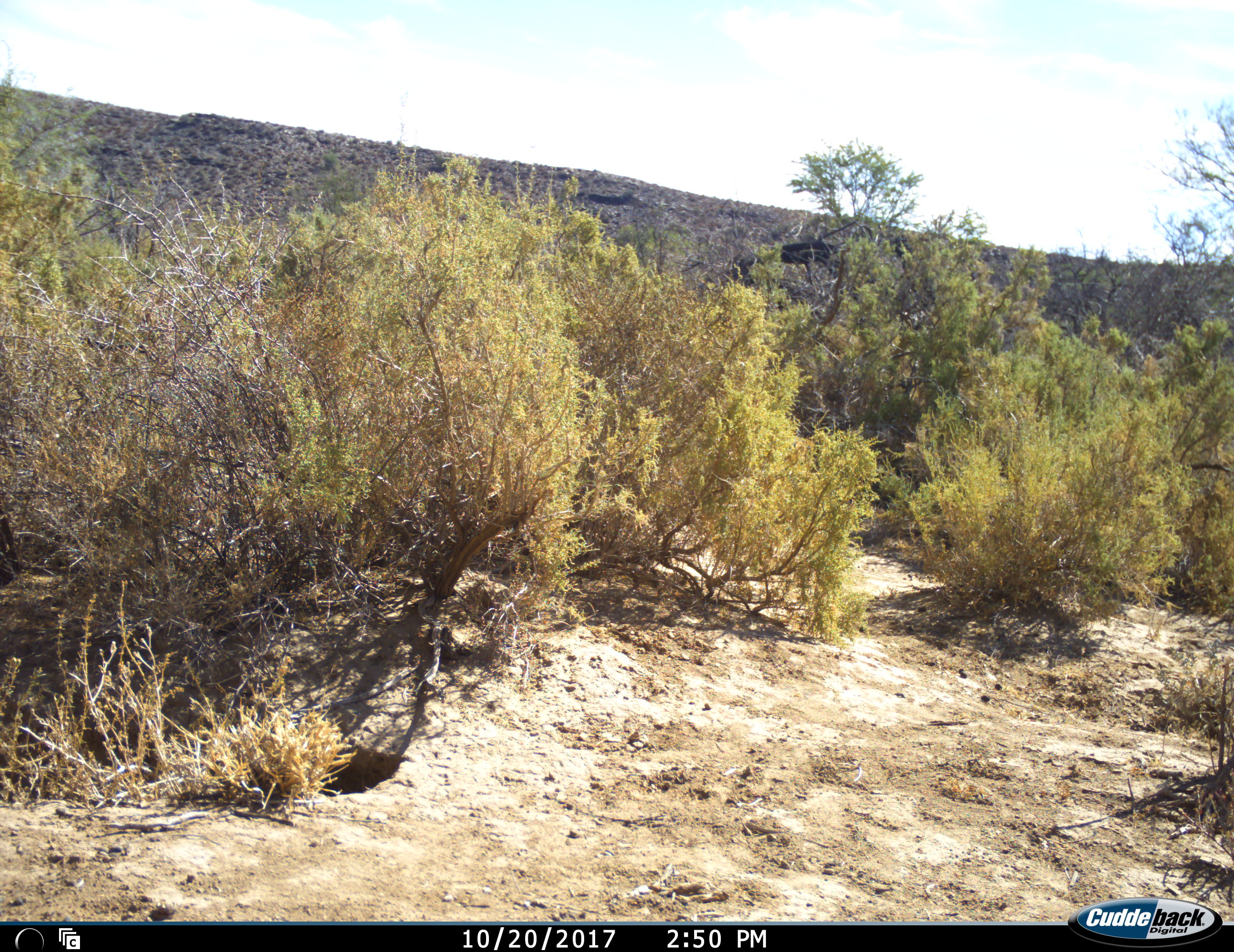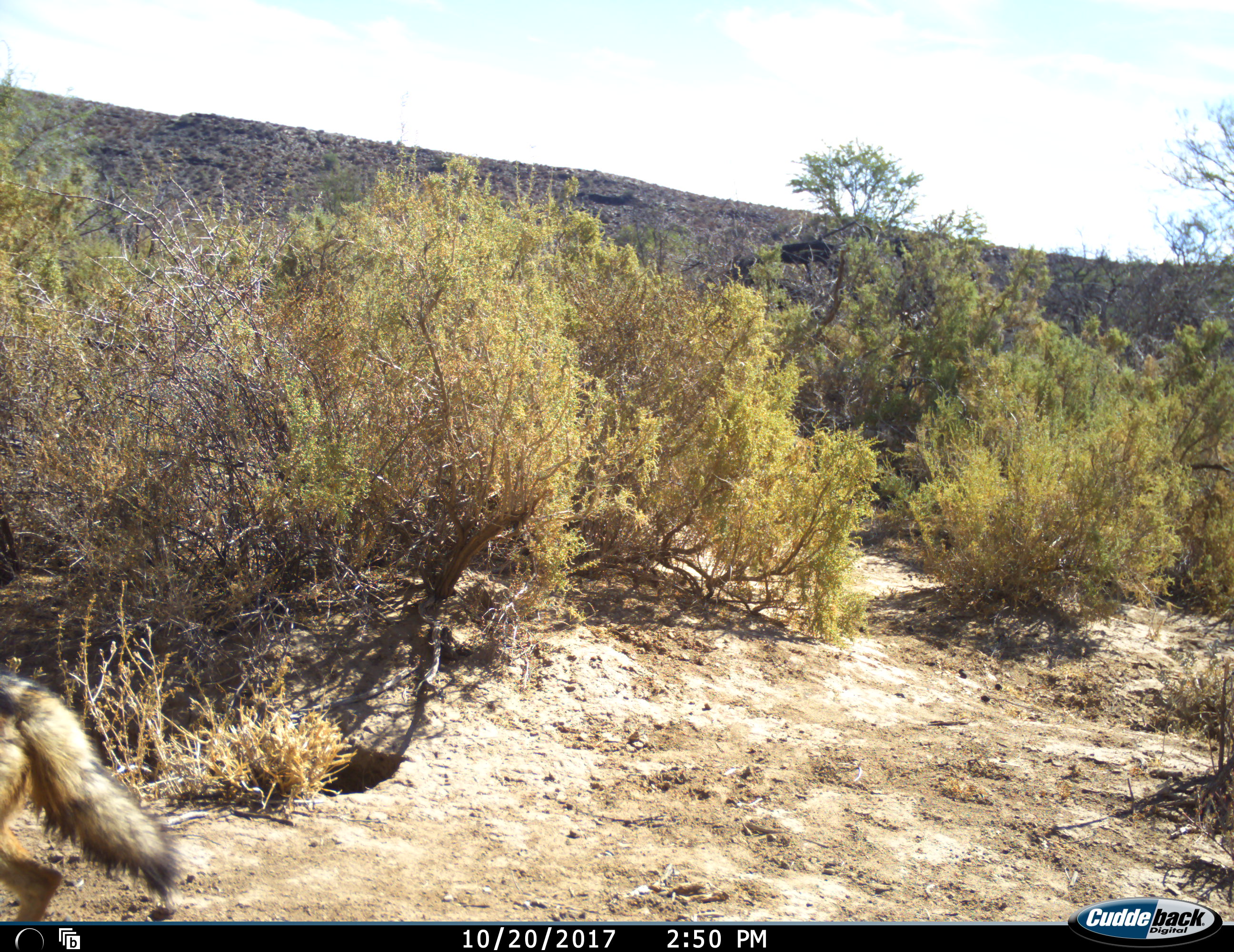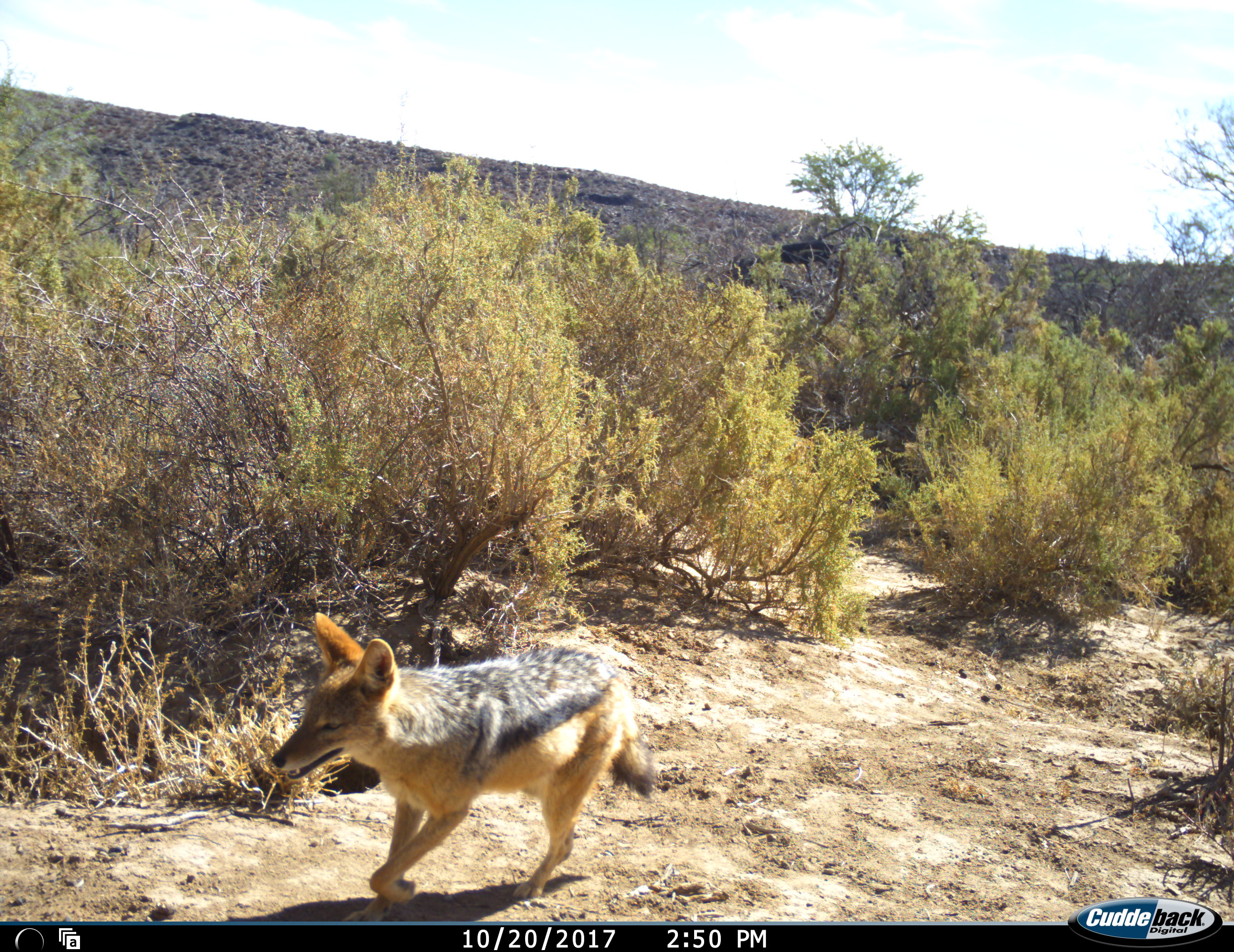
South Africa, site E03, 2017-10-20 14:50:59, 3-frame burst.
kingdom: Animalia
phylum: Chordata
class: Mammalia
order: Carnivora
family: Canidae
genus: Lupulella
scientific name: Lupulella mesomelas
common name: black-backed jackal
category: jackalblackbacked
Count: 1.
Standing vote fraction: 0%.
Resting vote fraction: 0%.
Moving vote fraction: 100%.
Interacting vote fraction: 0%.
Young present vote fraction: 0%.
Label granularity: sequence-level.